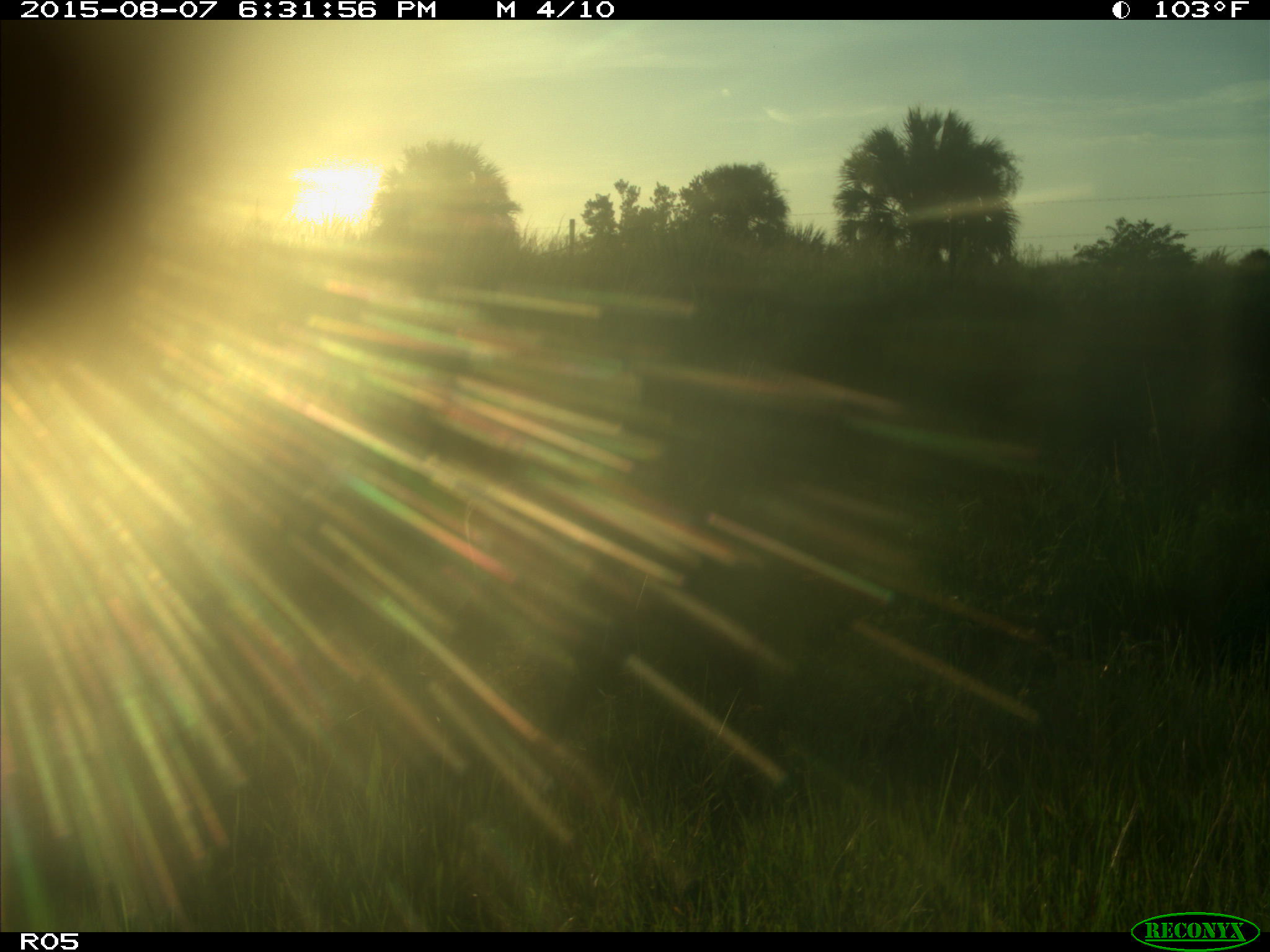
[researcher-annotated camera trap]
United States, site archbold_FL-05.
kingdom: Animalia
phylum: Chordata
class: Mammalia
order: Artiodactyla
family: Cervidae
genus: Odocoileus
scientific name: Odocoileus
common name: deer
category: unidentified deer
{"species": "unidentified deer (deer) (Odocoileus)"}